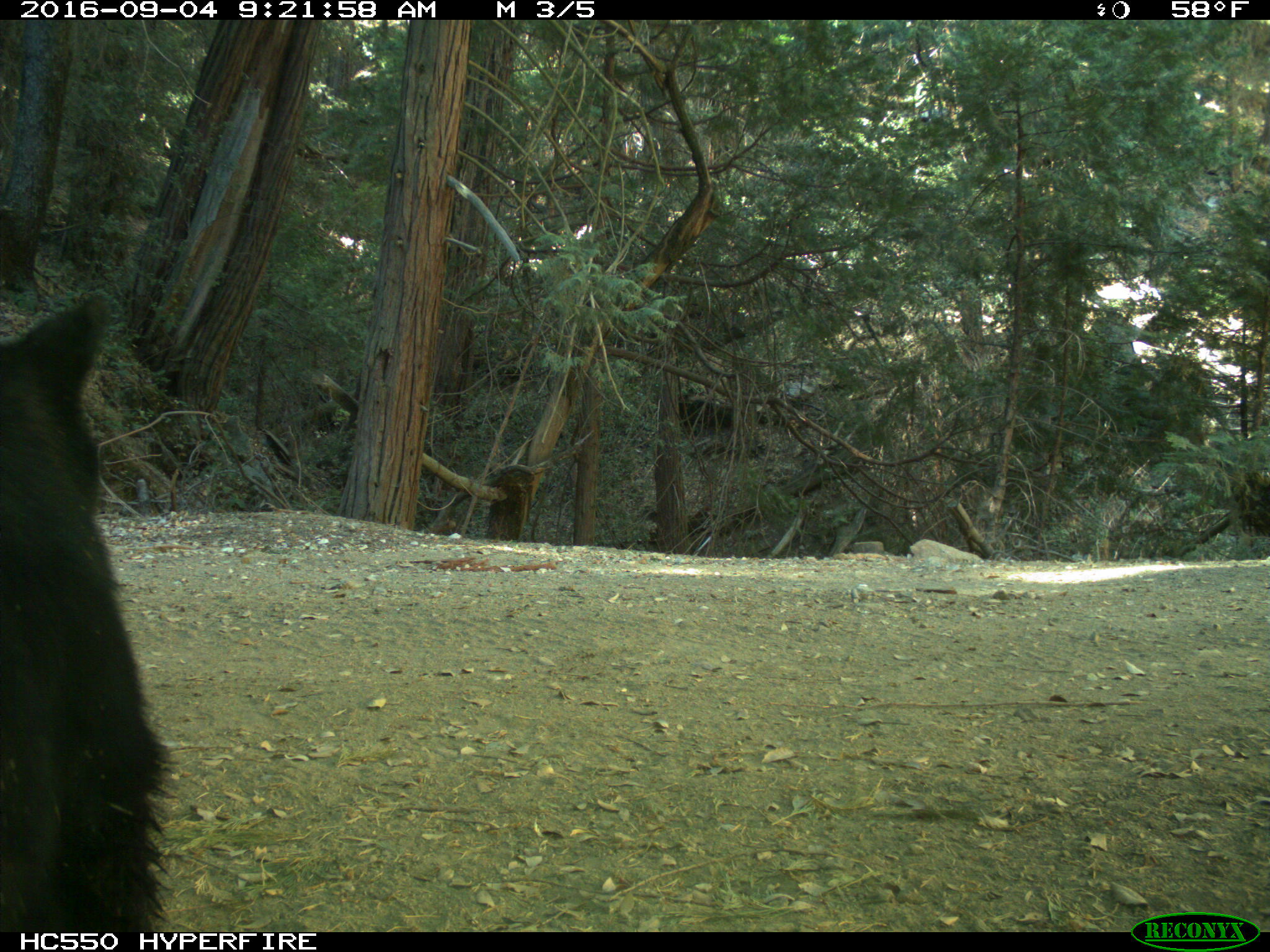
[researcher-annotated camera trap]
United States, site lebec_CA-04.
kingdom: Animalia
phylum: Chordata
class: Mammalia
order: Carnivora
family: Ursidae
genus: Ursus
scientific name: Ursus americanus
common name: american black bear